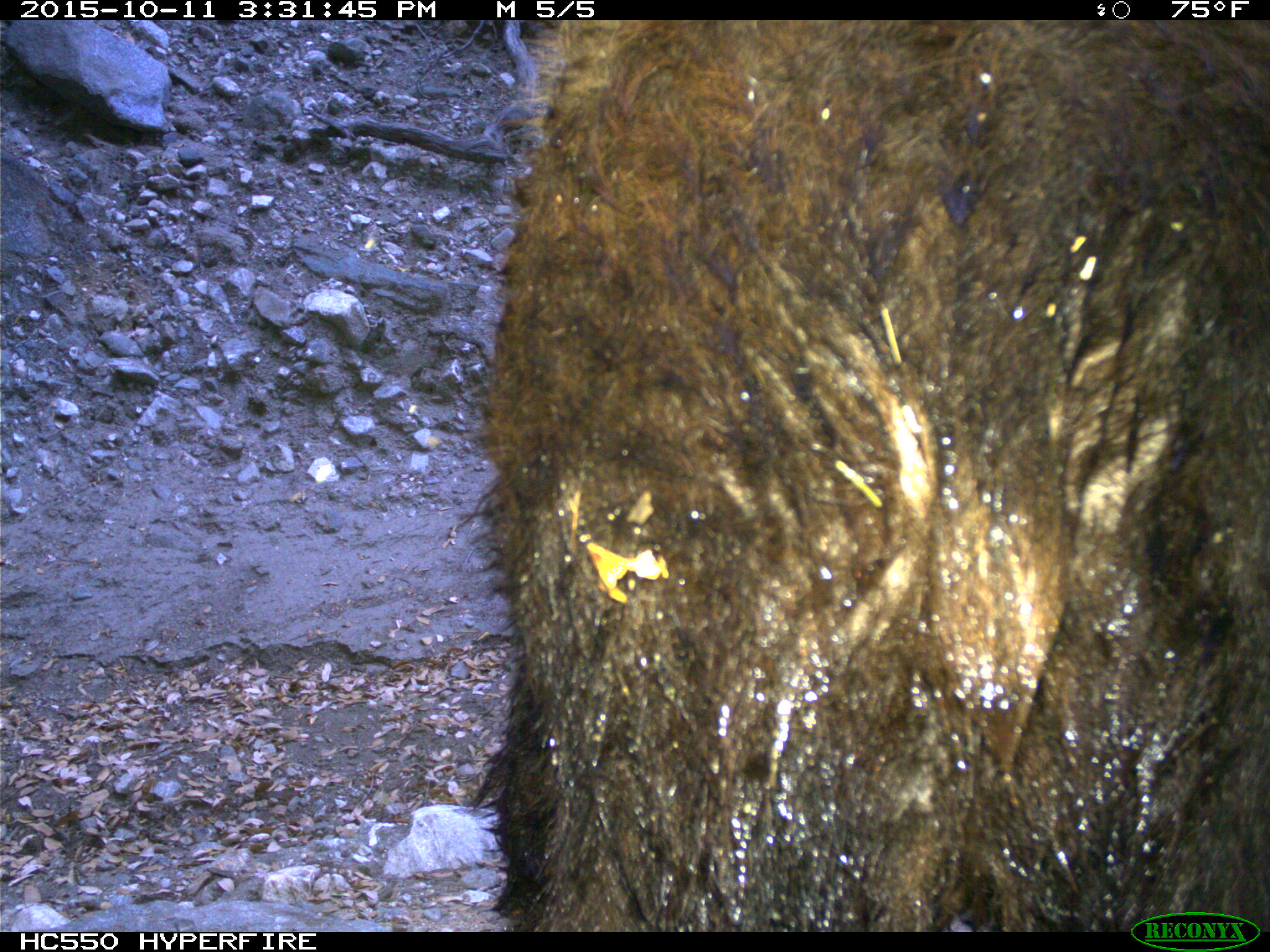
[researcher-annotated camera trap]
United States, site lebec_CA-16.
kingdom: Animalia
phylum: Chordata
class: Mammalia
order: Carnivora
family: Ursidae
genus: Ursus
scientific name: Ursus americanus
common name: american black bear